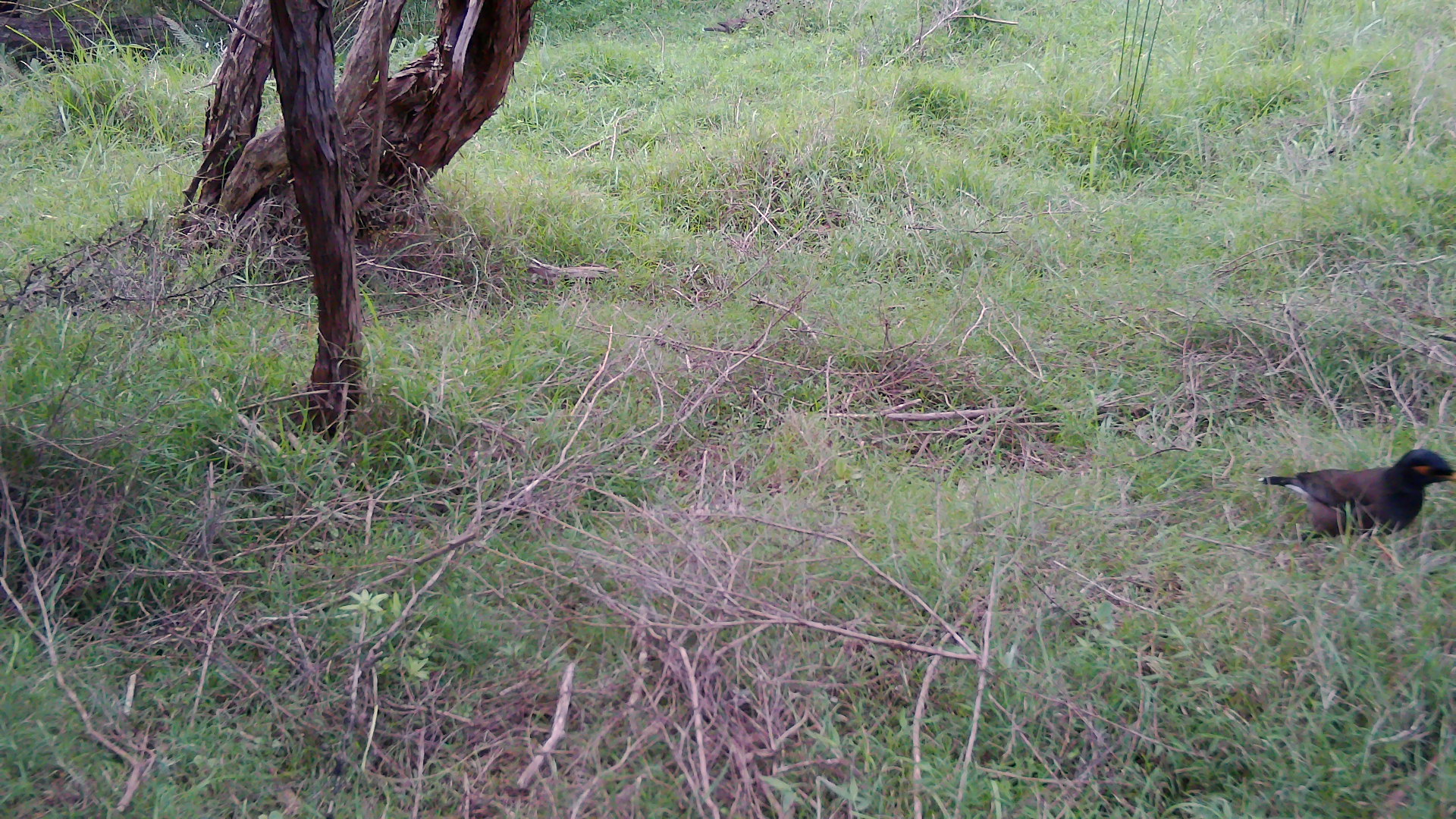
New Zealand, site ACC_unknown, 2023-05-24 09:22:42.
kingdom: Animalia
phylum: Chordata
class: Aves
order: Passeriformes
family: Sturnidae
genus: Acridotheres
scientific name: Acridotheres tristis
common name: common myna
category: myna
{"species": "myna (common myna) (Acridotheres tristis)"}